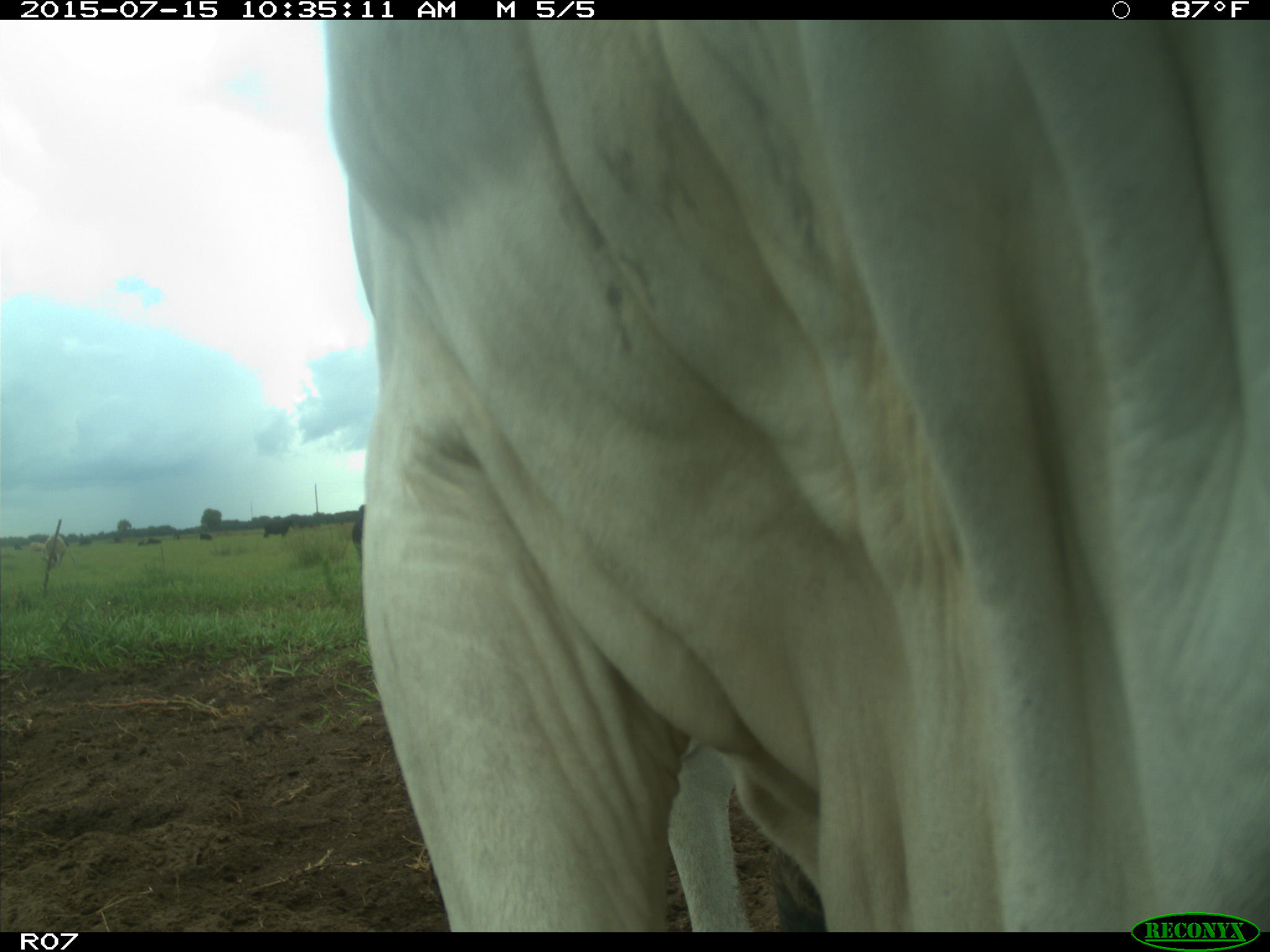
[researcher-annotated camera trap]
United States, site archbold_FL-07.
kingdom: Animalia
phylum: Chordata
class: Mammalia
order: Artiodactyla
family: Bovidae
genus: Bos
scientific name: Bos taurus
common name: domestic cow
Bos taurus (domestic cow).